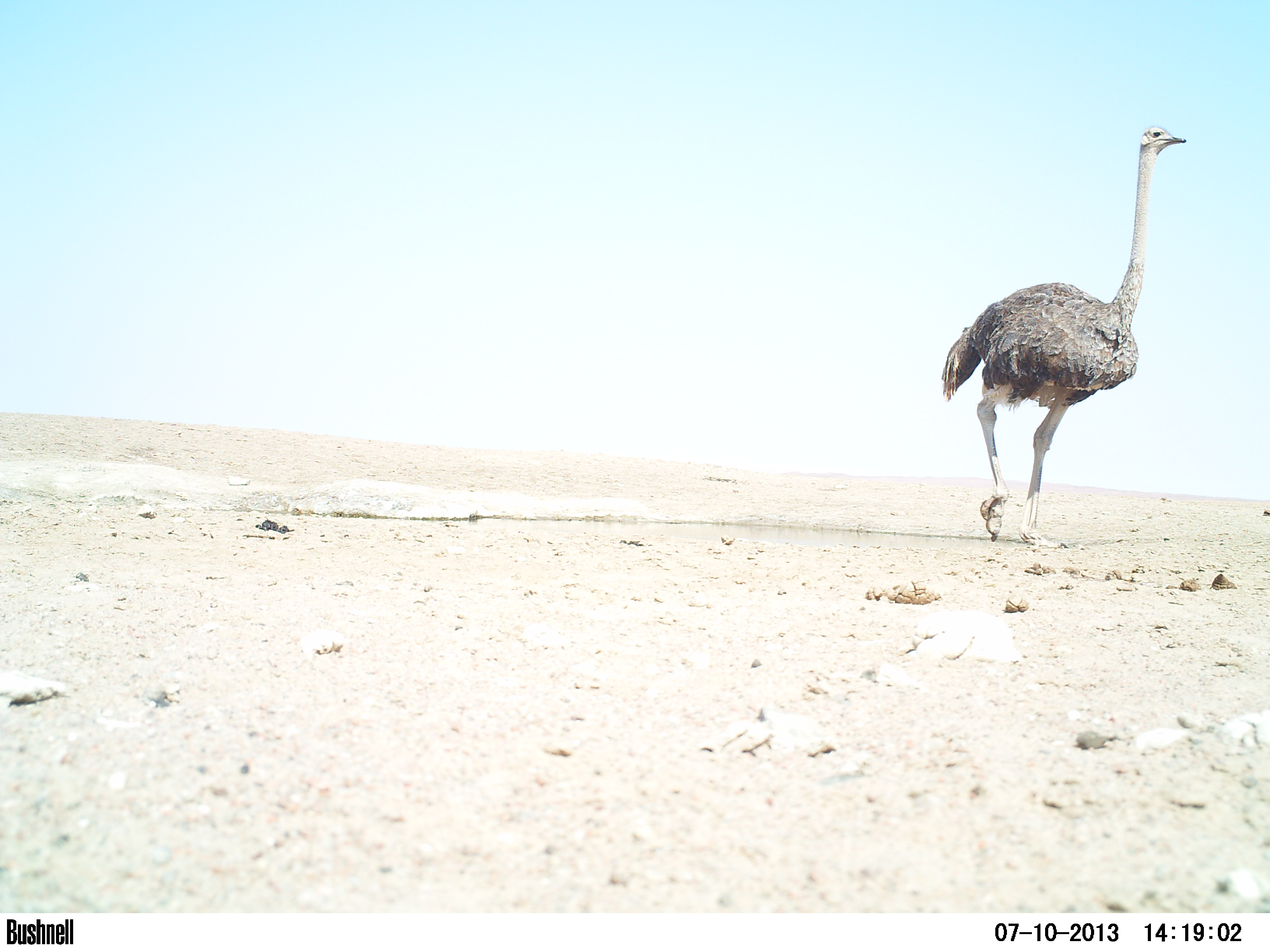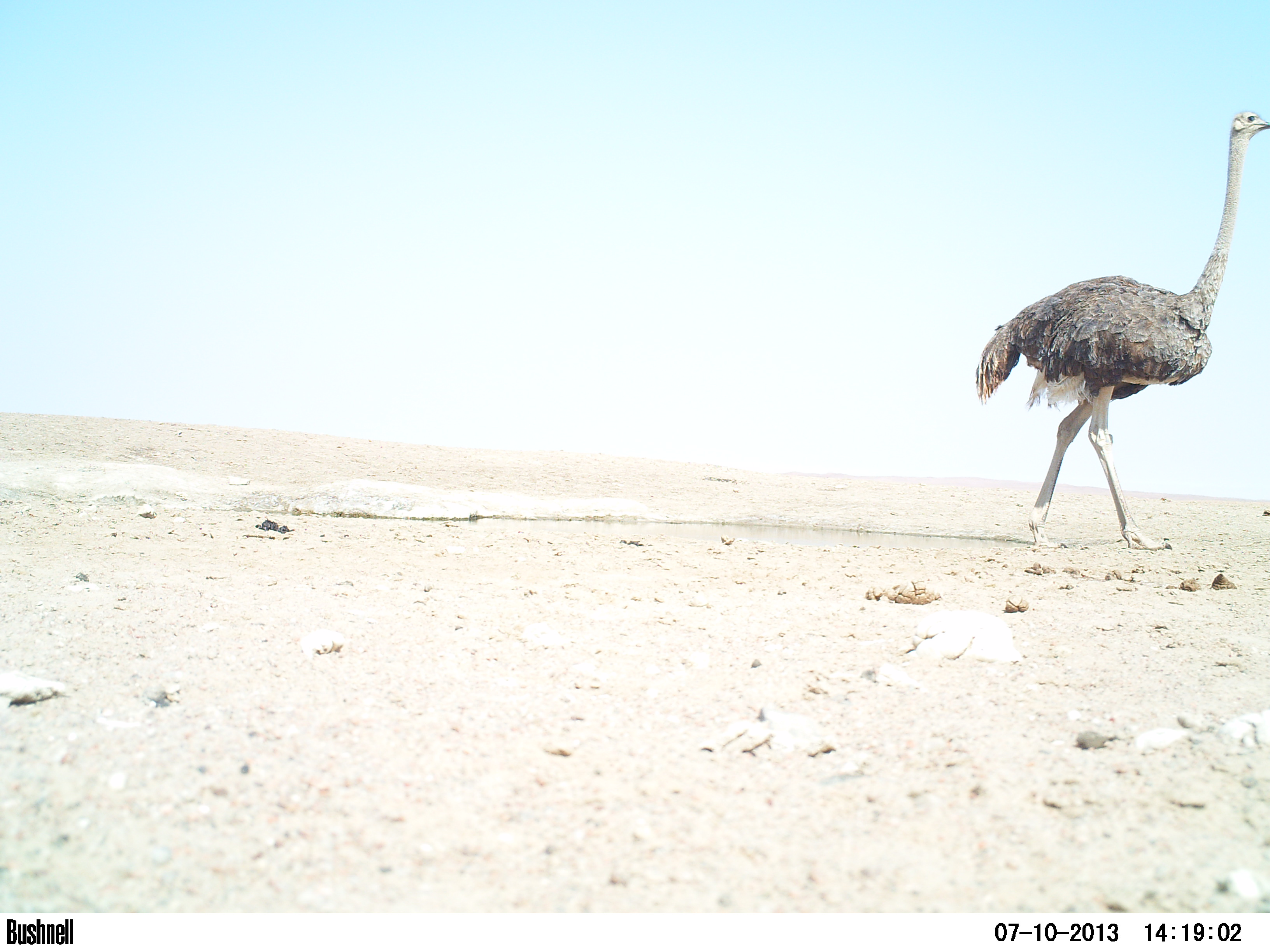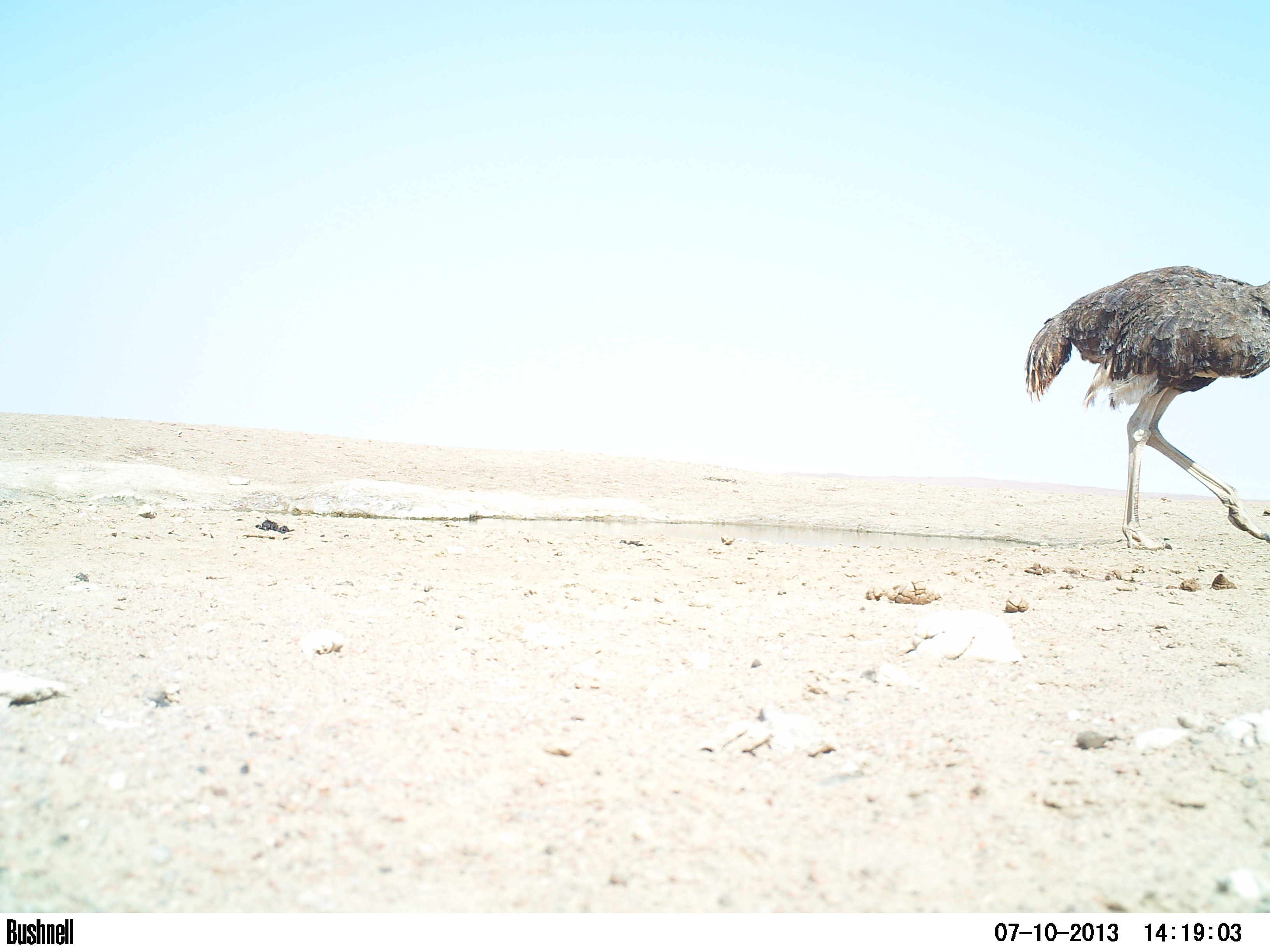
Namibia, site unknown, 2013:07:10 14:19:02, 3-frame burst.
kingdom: Animalia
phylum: Chordata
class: Aves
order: Struthioniformes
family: Struthionidae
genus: Struthio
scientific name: Struthio camelus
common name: common ostrich